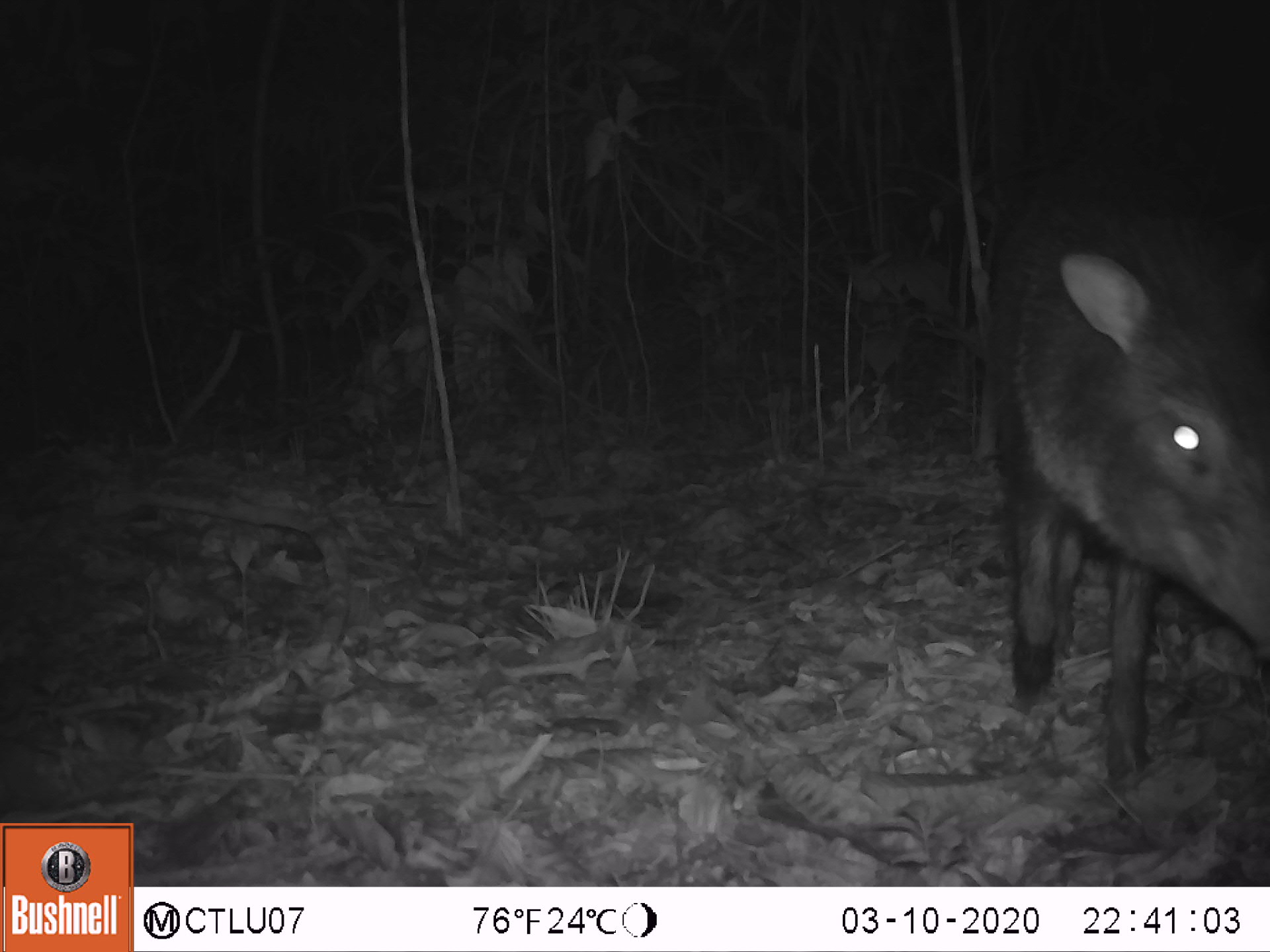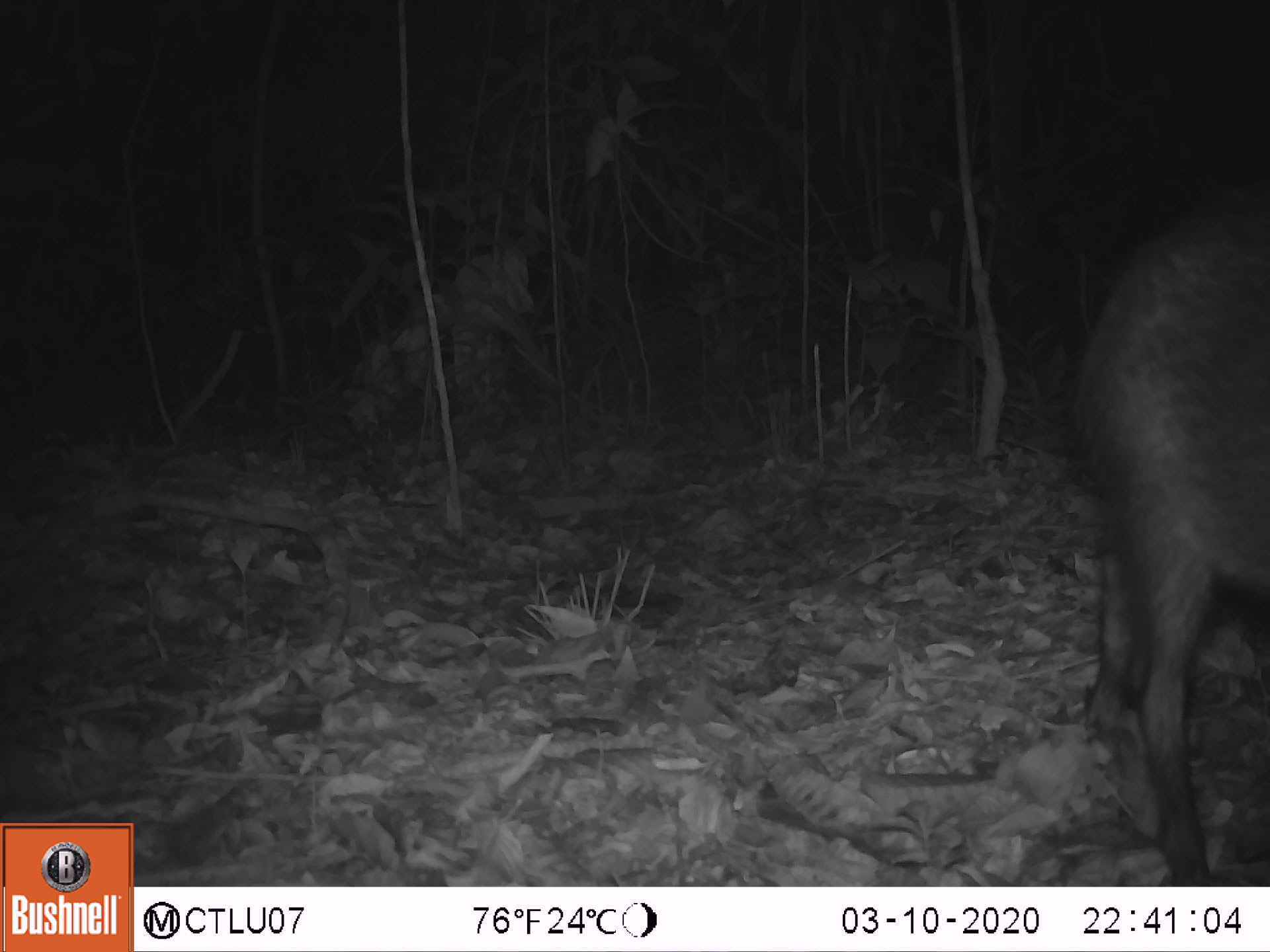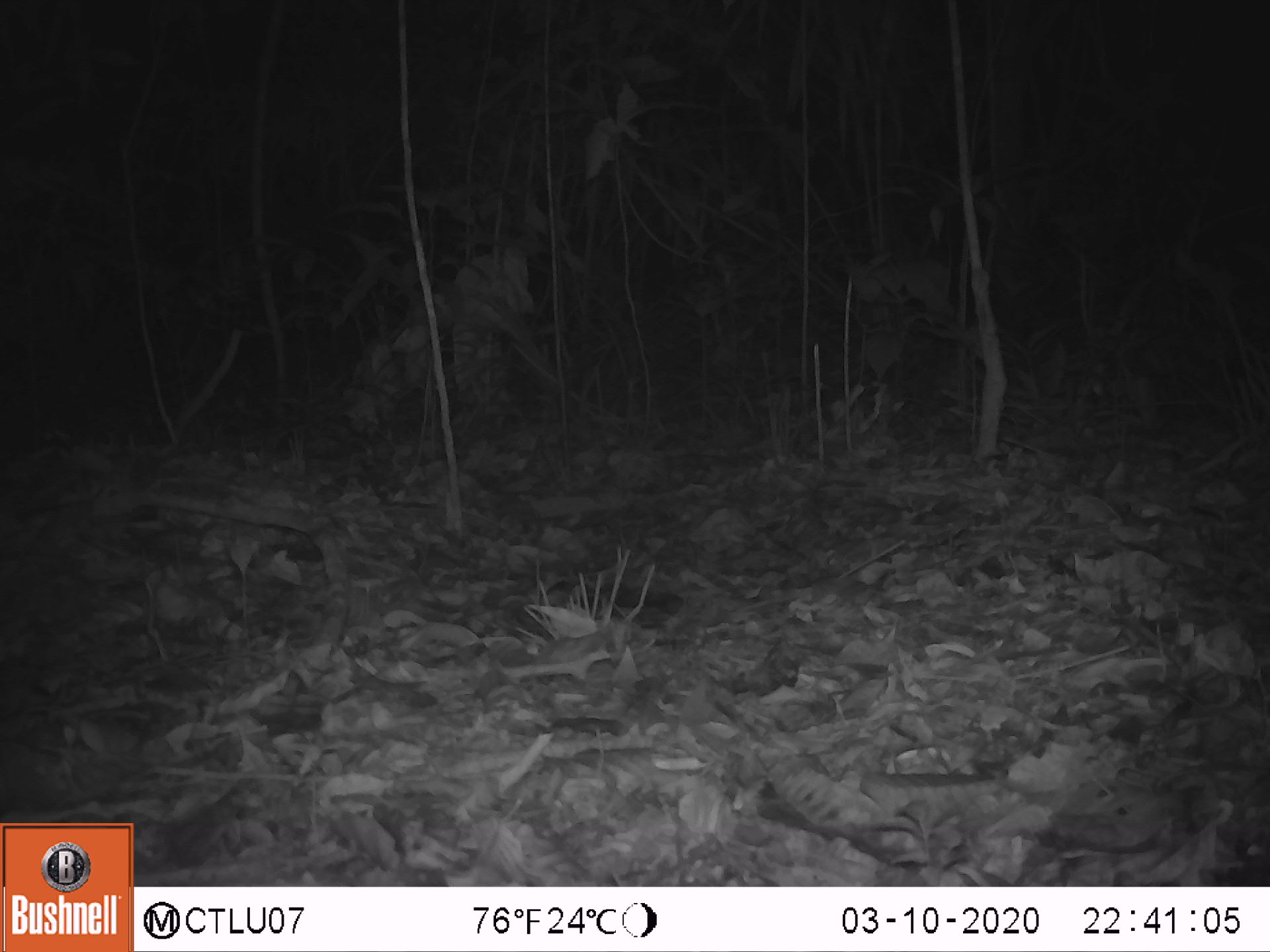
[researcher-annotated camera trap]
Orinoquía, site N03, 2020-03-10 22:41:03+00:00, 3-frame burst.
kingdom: Animalia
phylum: Chordata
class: Mammalia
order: Artiodactyla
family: Tayassuidae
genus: Pecari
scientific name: Pecari tajacu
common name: collared peccary